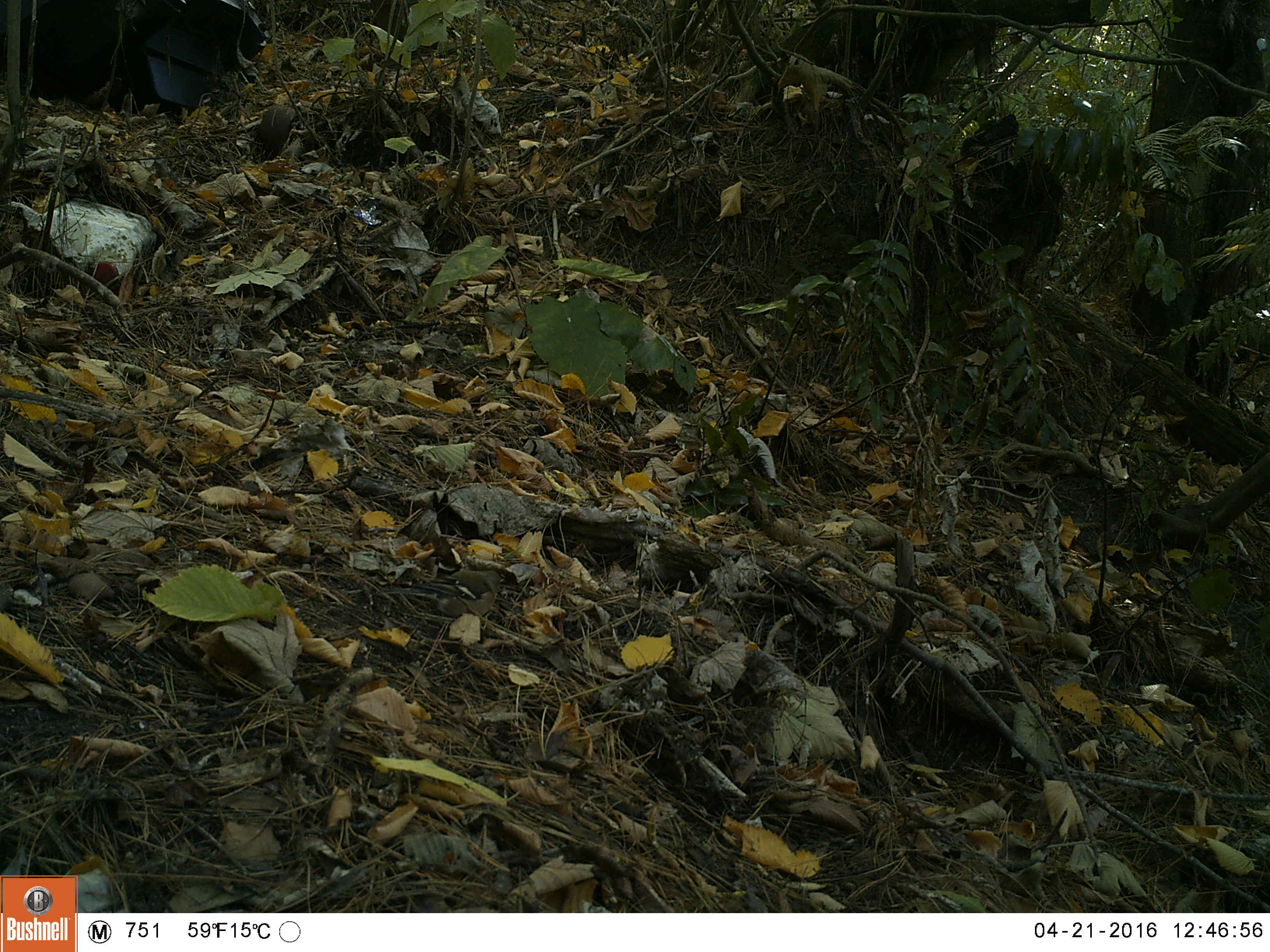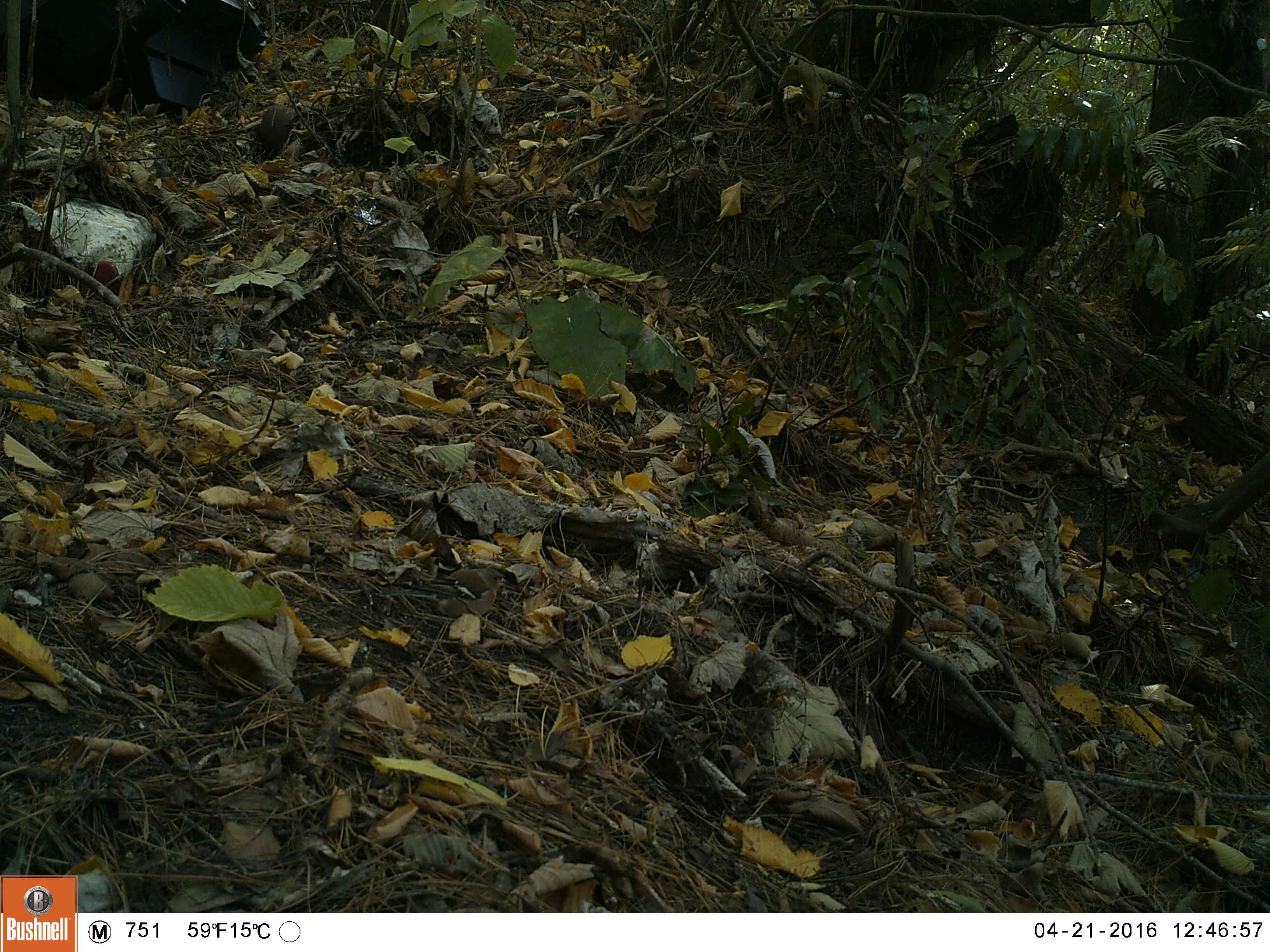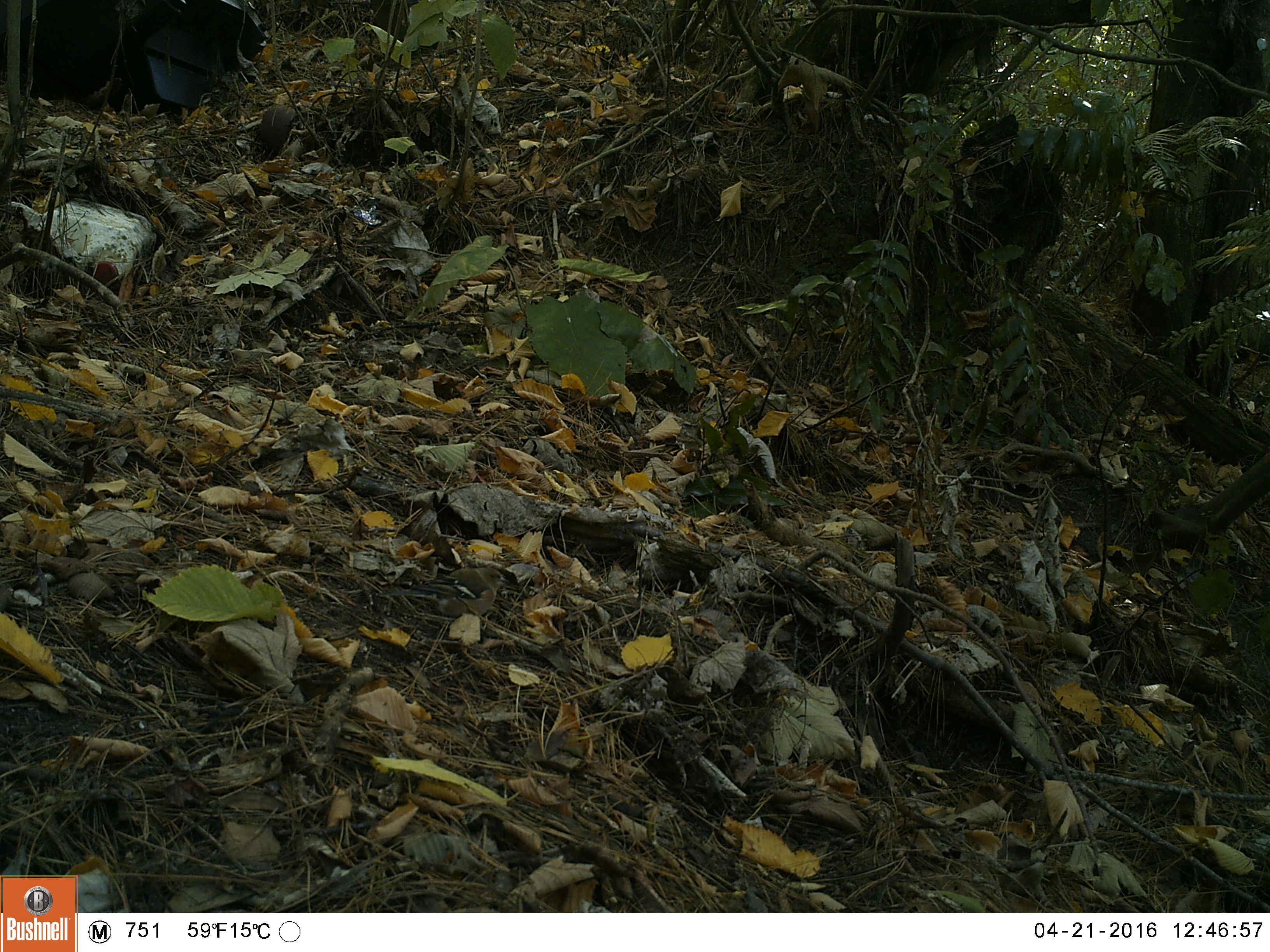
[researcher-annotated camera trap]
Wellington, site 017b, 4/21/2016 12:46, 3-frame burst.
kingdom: Animalia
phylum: Chordata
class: Aves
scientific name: Aves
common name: bird